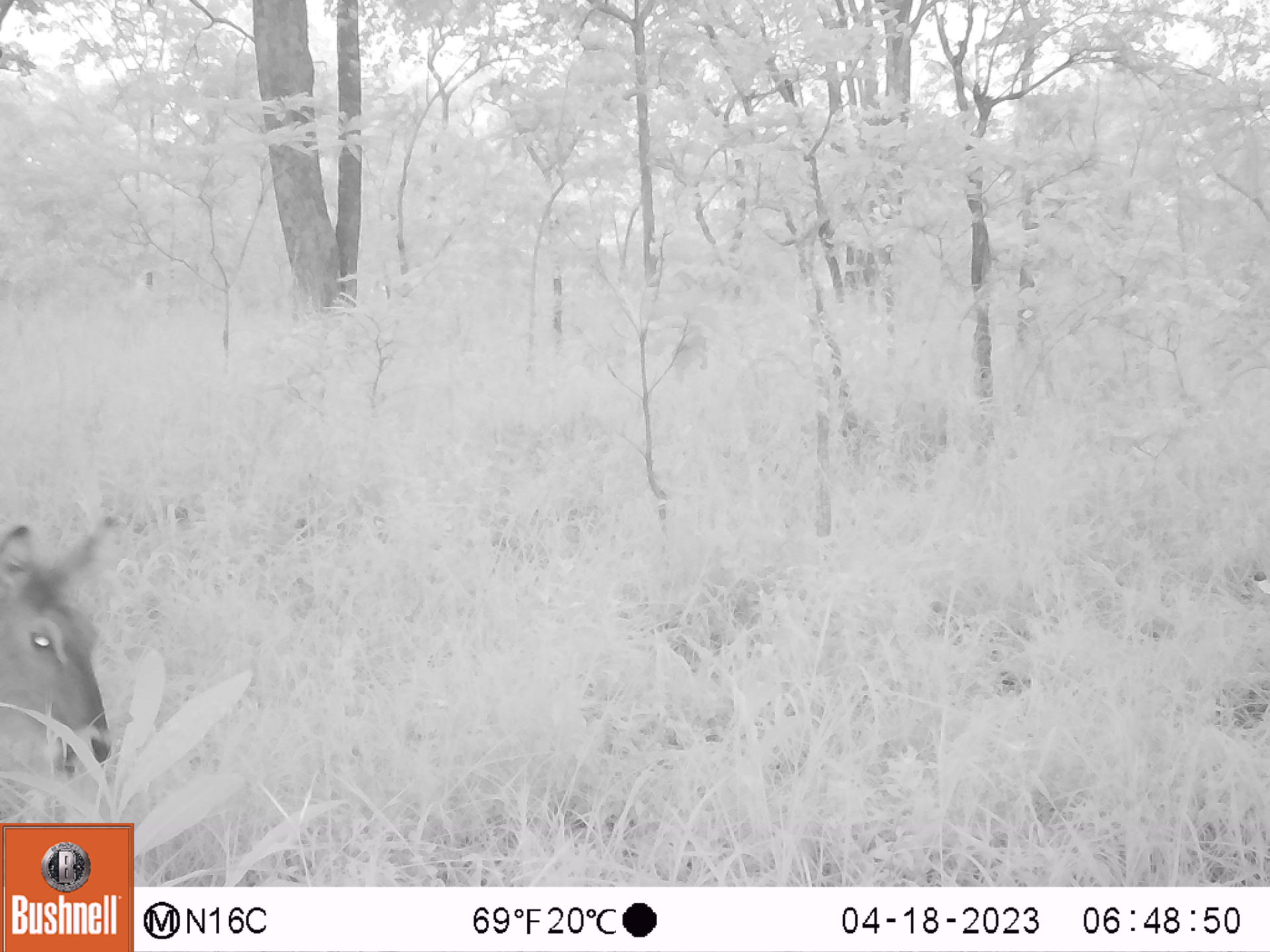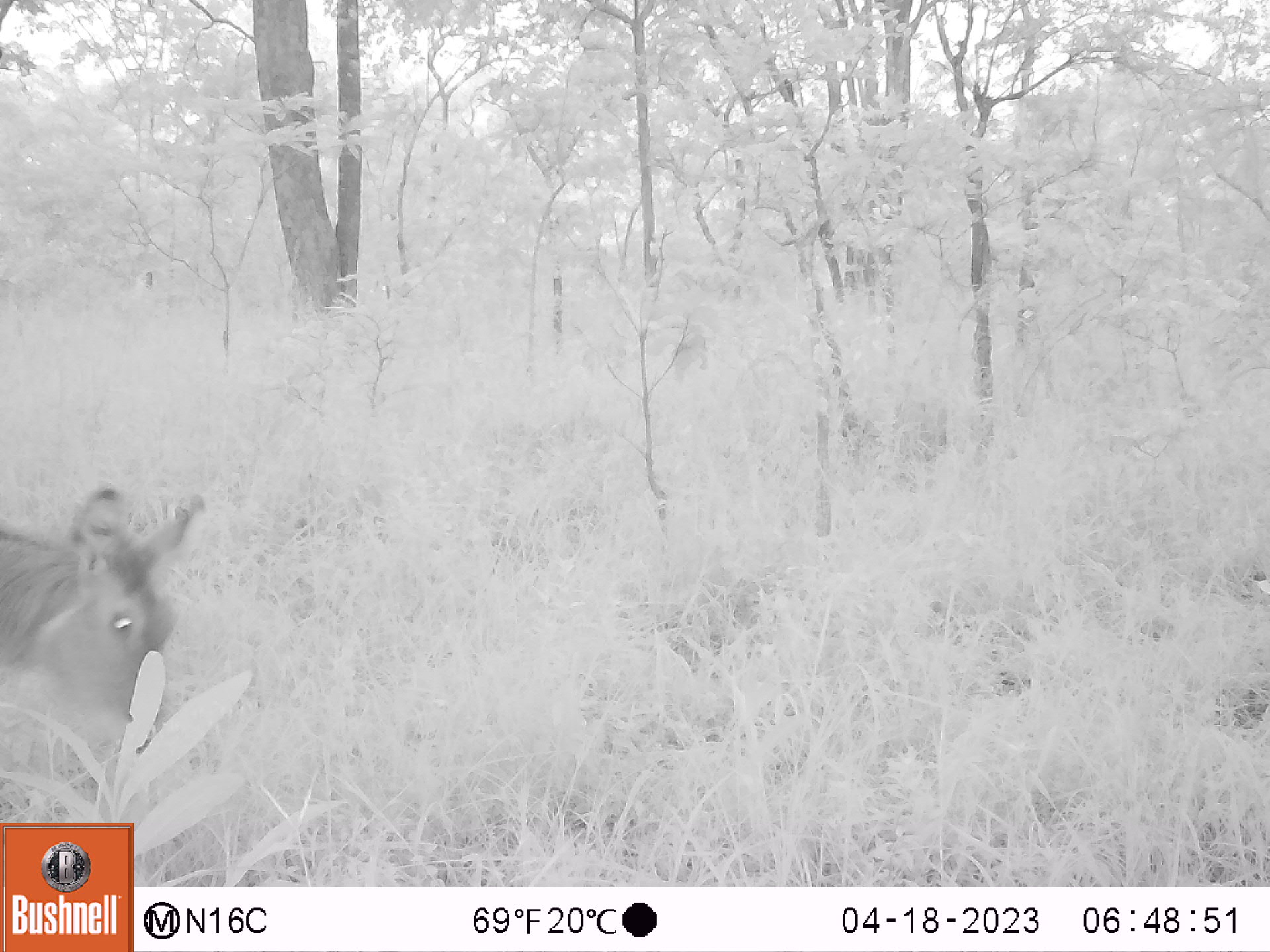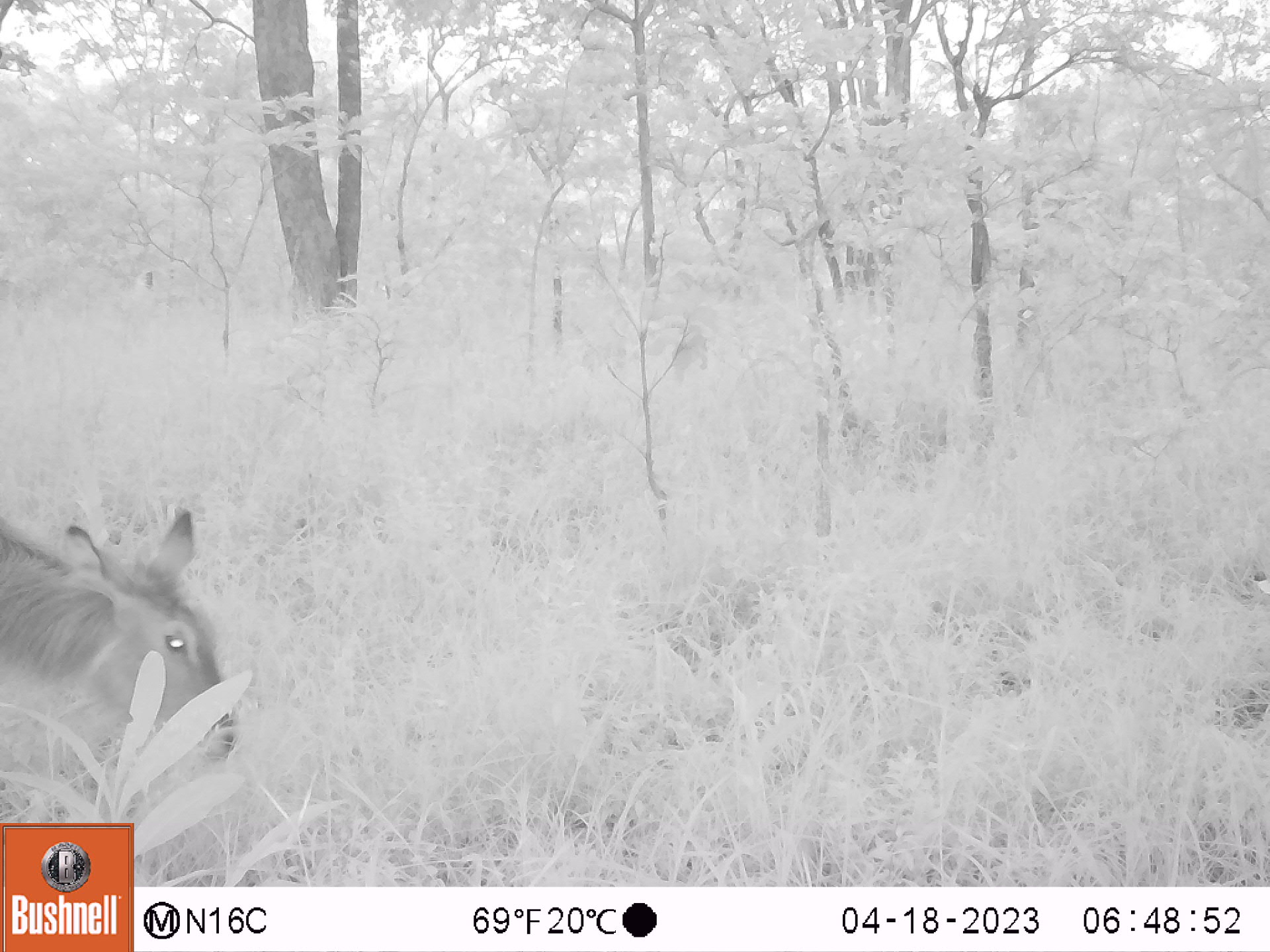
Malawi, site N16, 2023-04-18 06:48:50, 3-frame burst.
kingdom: Animalia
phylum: Chordata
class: Mammalia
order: Artiodactyla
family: Bovidae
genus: Kobus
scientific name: Kobus ellipsiprymnus ellipsiprymnus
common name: common waterbuck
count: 1